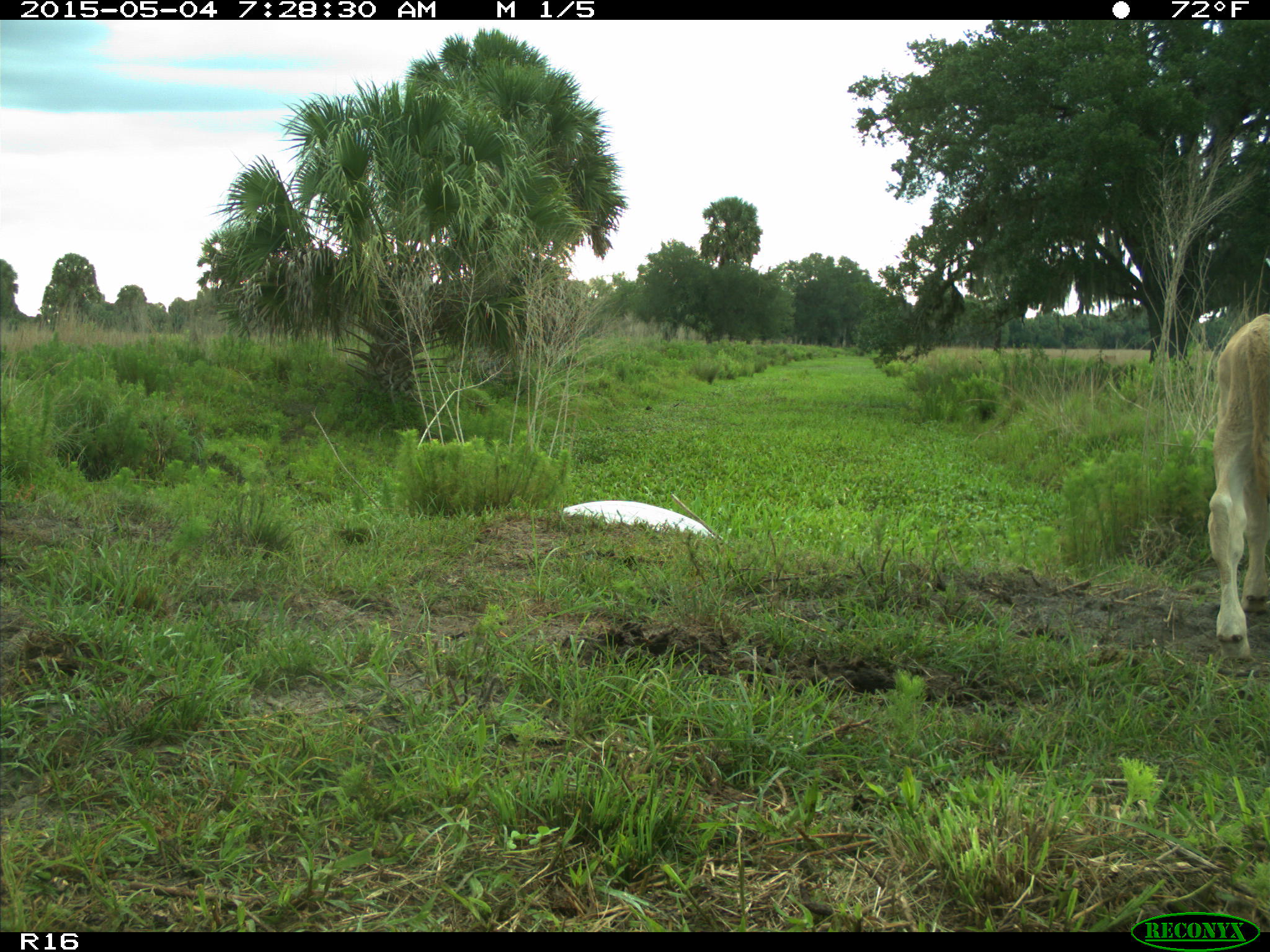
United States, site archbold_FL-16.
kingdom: Animalia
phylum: Chordata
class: Mammalia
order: Artiodactyla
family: Bovidae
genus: Bos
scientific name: Bos taurus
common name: domestic cow